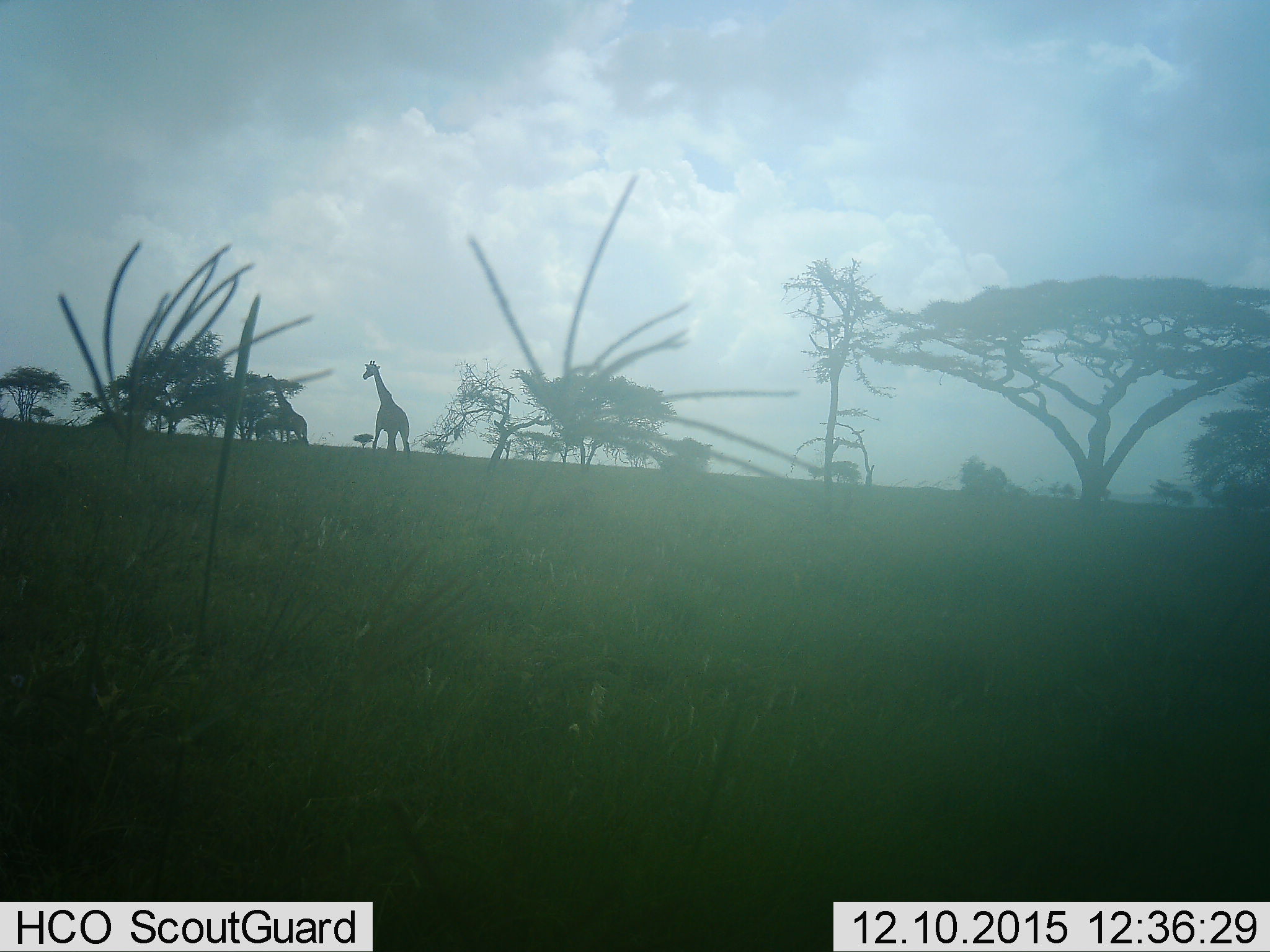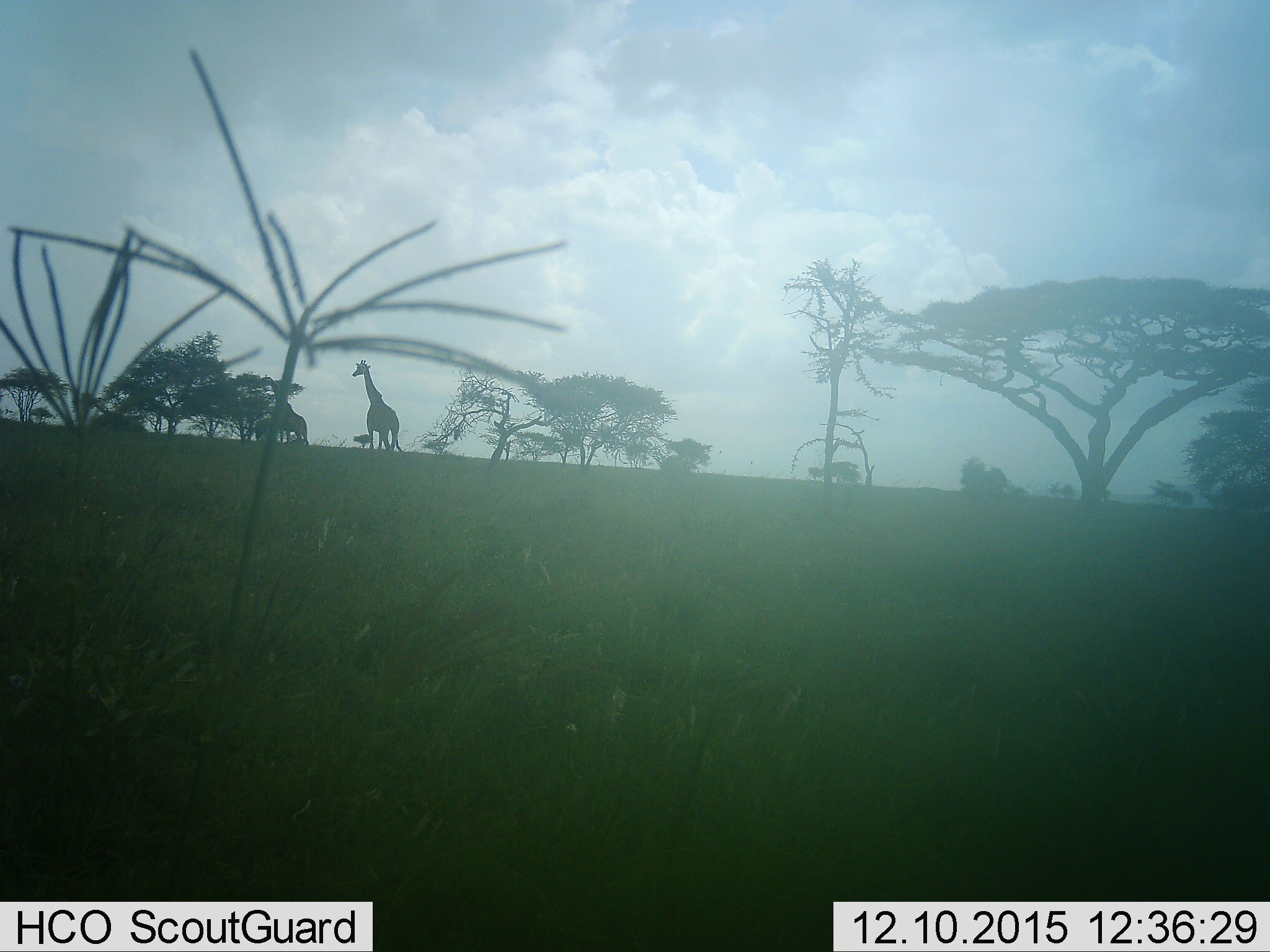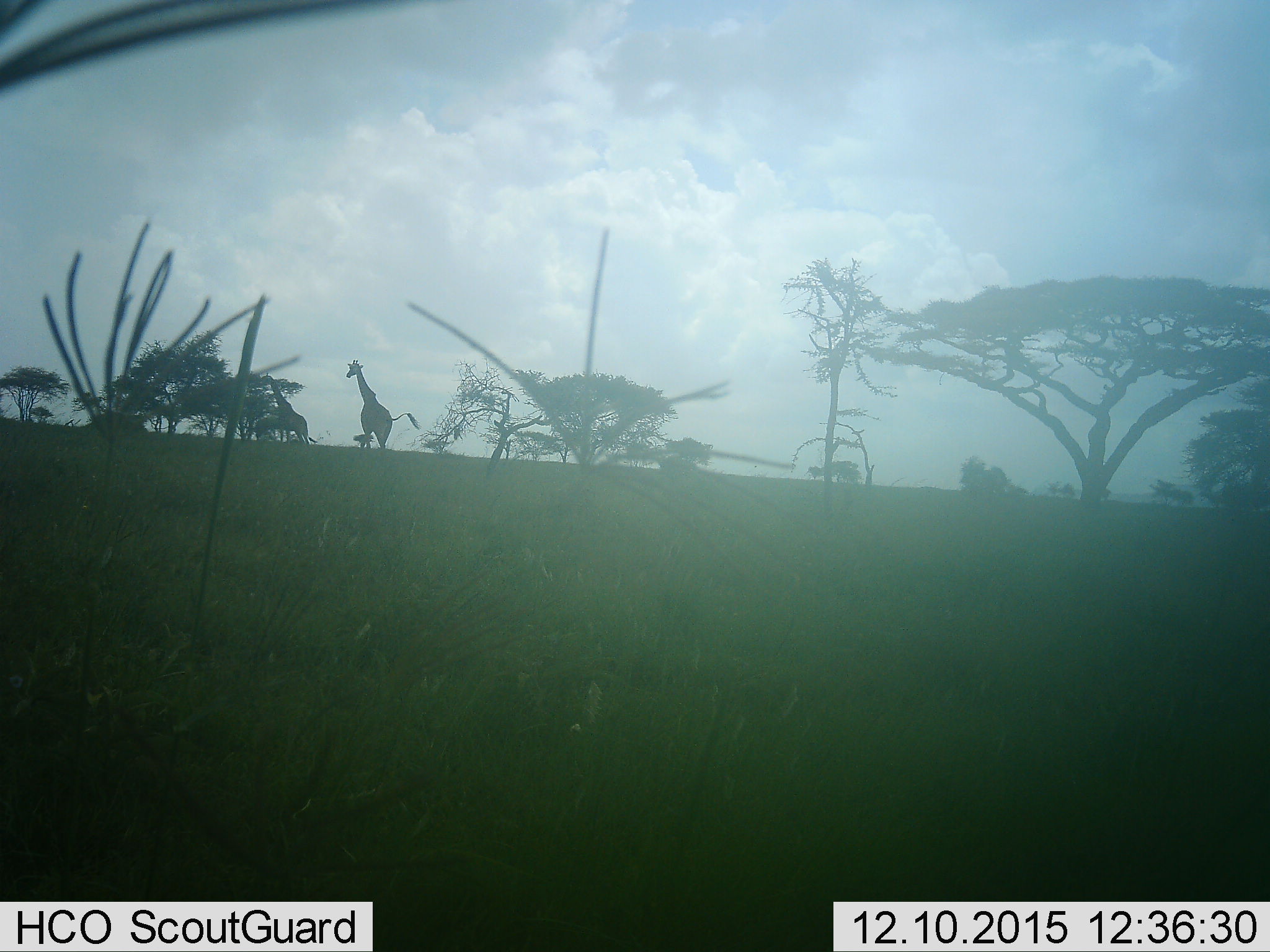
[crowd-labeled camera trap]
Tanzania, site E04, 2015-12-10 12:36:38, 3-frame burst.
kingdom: Animalia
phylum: Chordata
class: Mammalia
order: Artiodactyla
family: Giraffidae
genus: Giraffa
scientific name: Giraffa camelopardalis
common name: giraffe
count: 2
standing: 53%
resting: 0%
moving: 67%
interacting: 0%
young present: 0%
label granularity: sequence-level